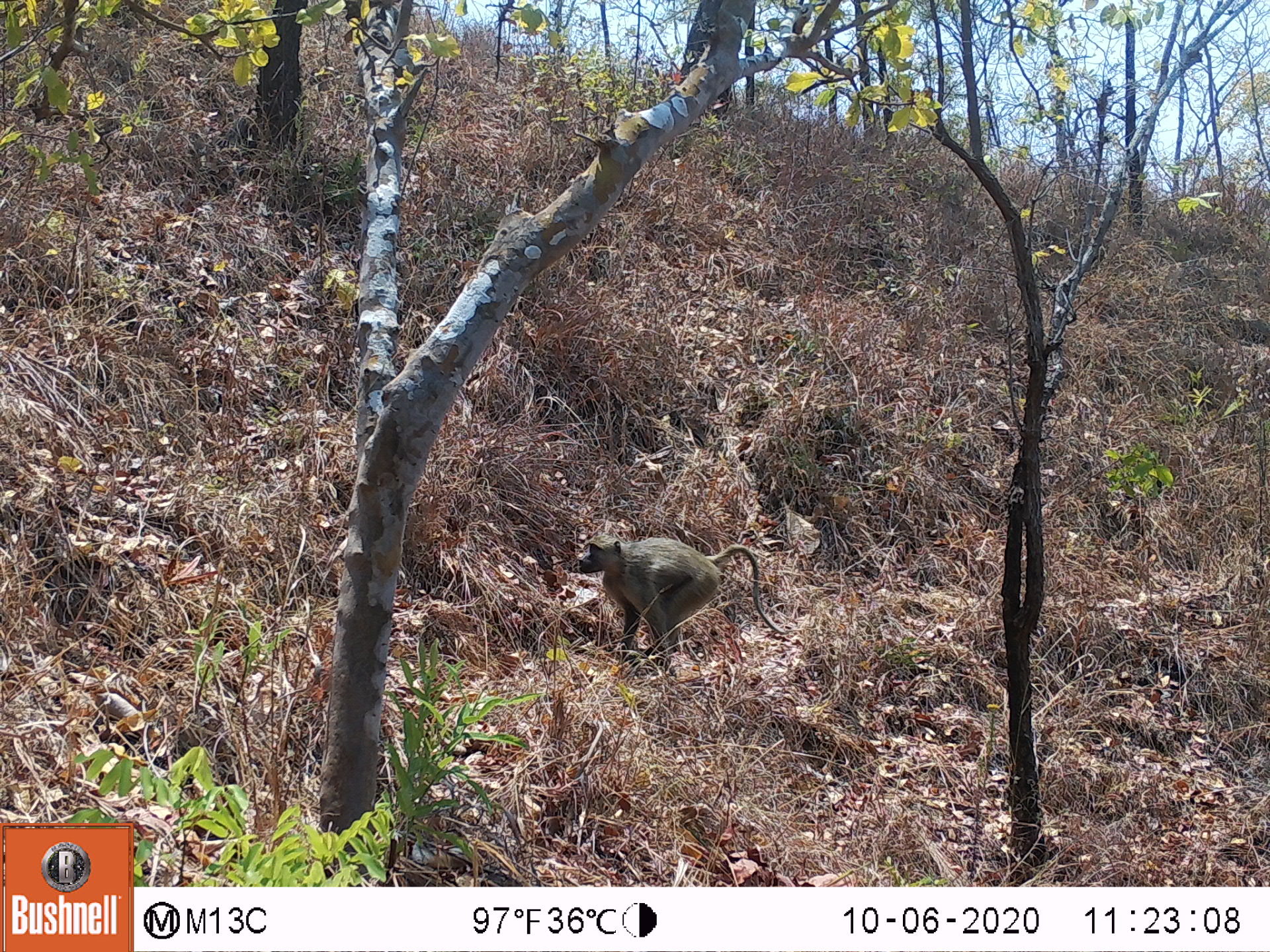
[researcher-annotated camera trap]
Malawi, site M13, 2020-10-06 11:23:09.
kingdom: Animalia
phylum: Chordata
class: Mammalia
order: Primates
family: Cercopithecidae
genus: Papio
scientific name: Papio cynocephalus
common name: yellow baboon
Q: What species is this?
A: Yellow baboon (Papio cynocephalus).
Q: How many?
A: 1.